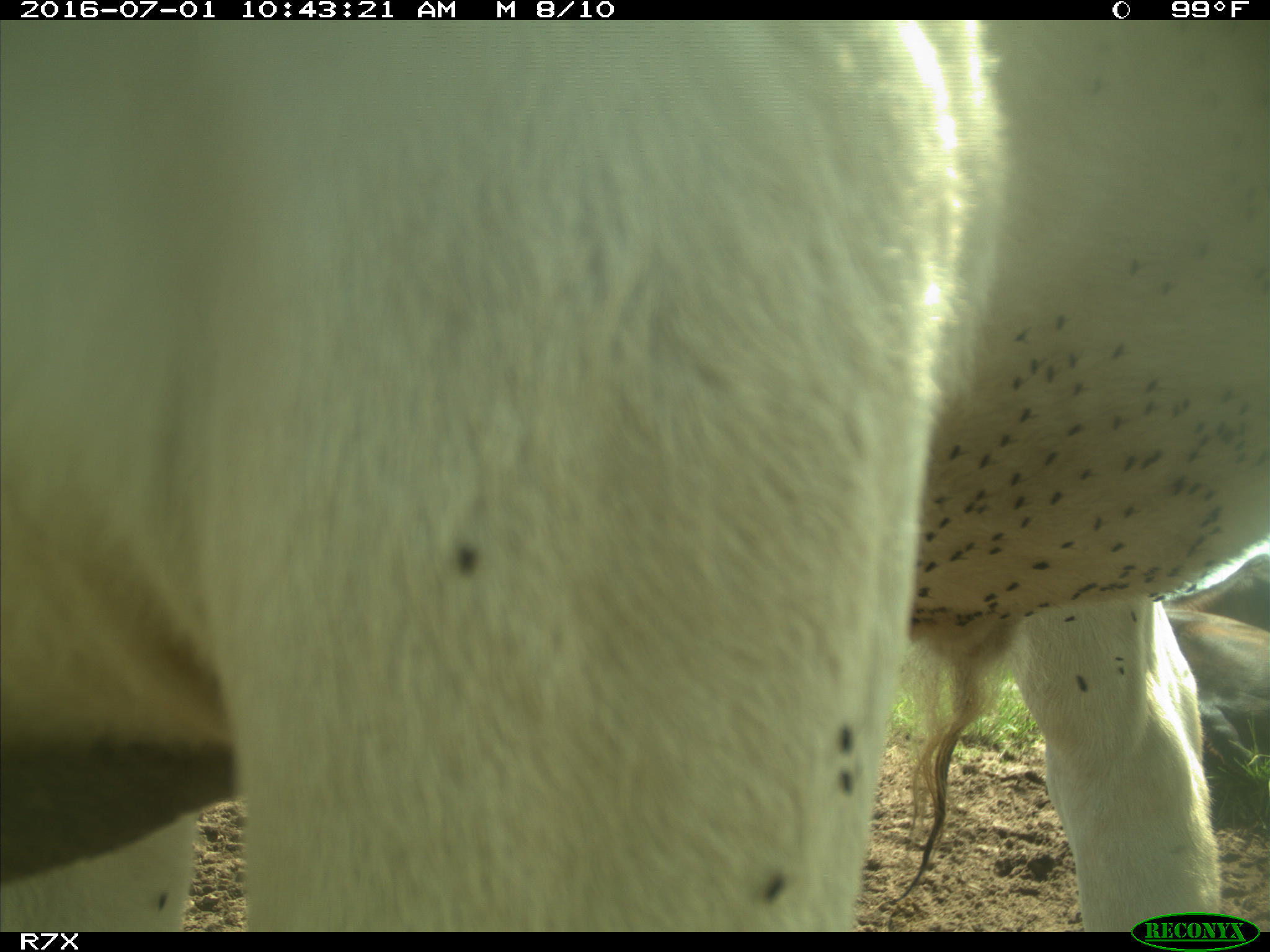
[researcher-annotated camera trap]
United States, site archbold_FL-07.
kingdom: Animalia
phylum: Chordata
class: Mammalia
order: Artiodactyla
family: Bovidae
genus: Bos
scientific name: Bos taurus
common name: domestic cow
Bos taurus (domestic cow).